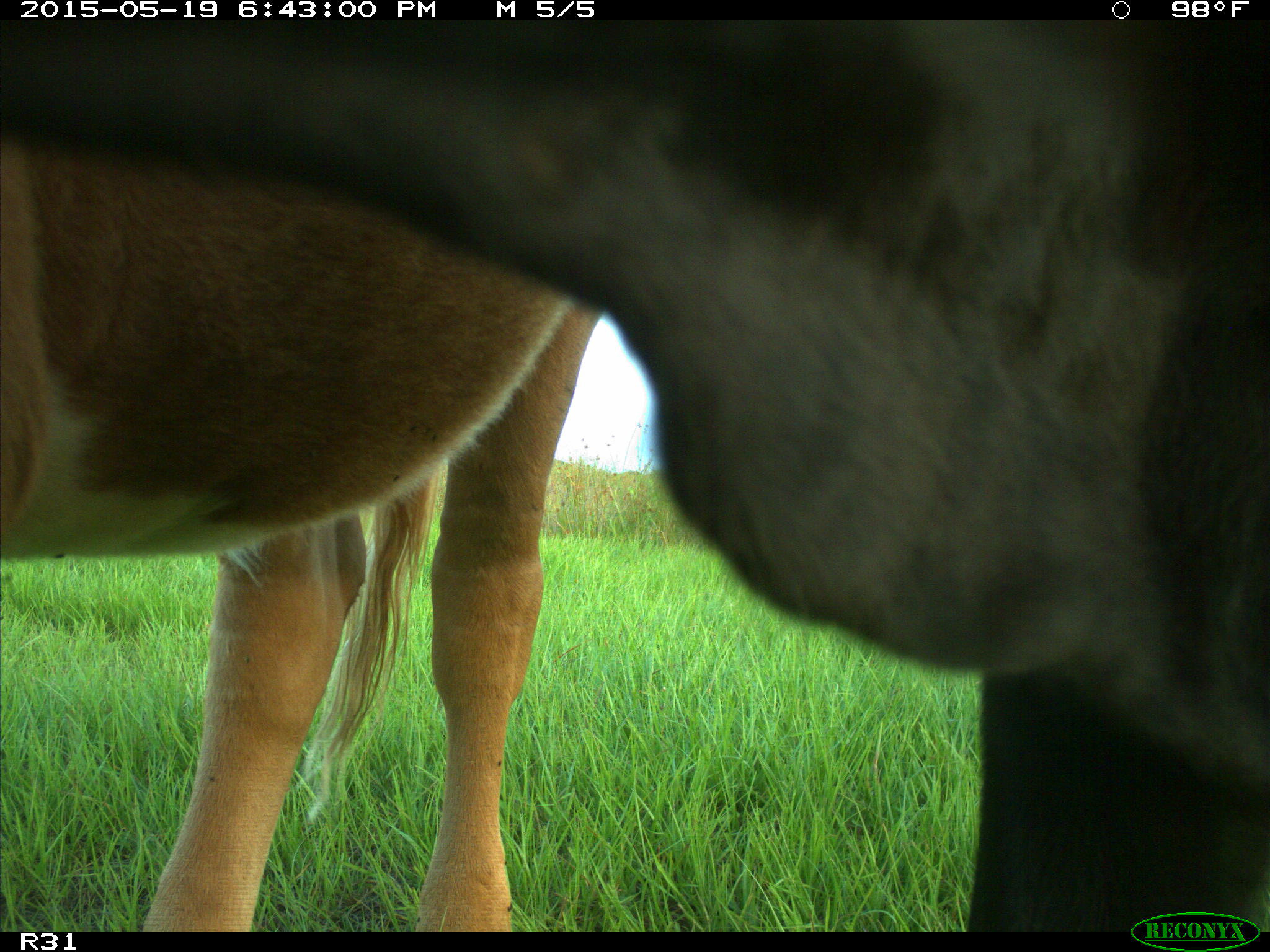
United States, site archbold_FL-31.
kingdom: Animalia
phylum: Chordata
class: Mammalia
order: Artiodactyla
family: Bovidae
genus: Bos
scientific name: Bos taurus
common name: domestic cow